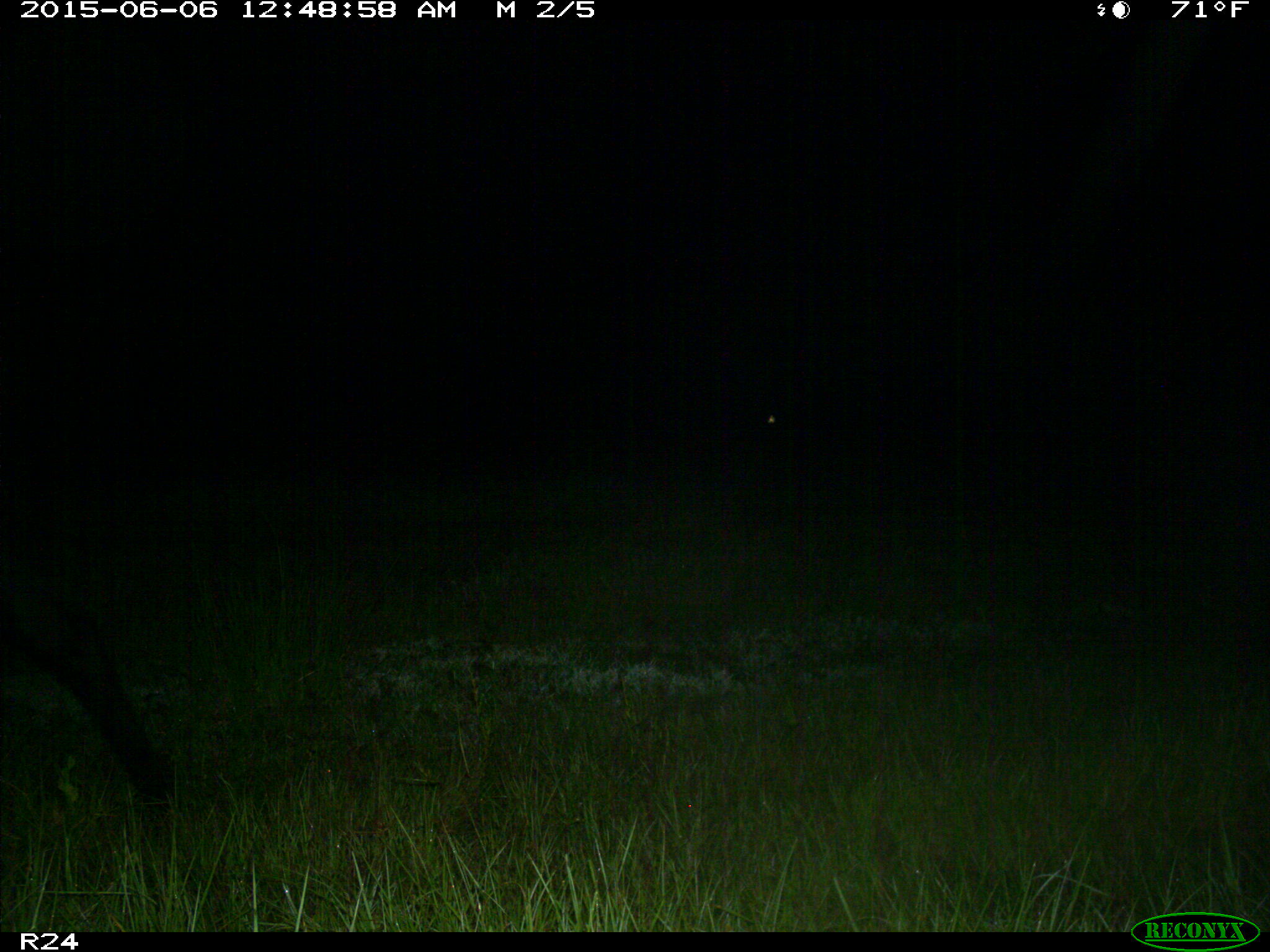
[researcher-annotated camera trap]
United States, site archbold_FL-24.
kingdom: Animalia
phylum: Chordata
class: Mammalia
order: Artiodactyla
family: Bovidae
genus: Bos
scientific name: Bos taurus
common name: domestic cow